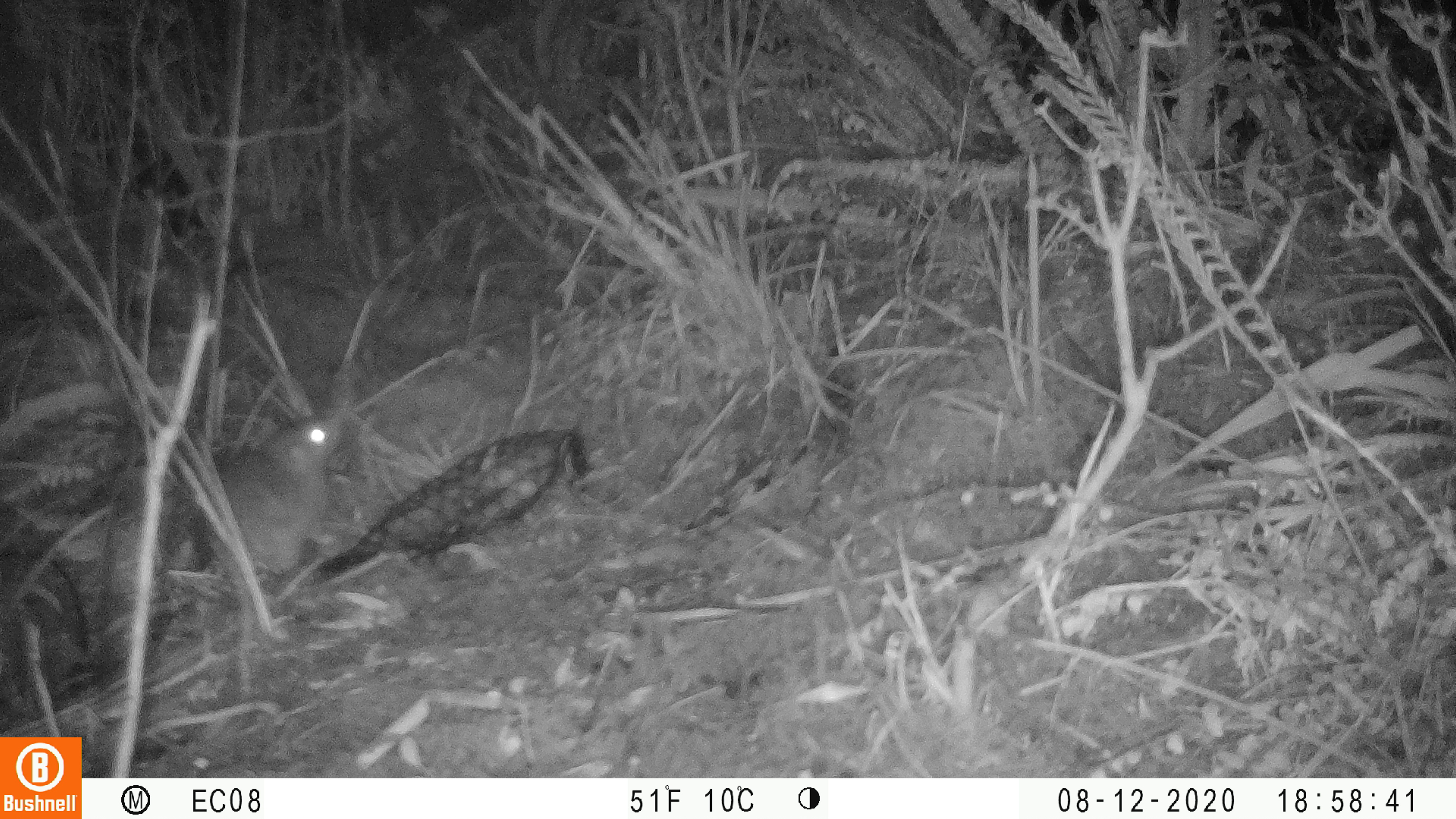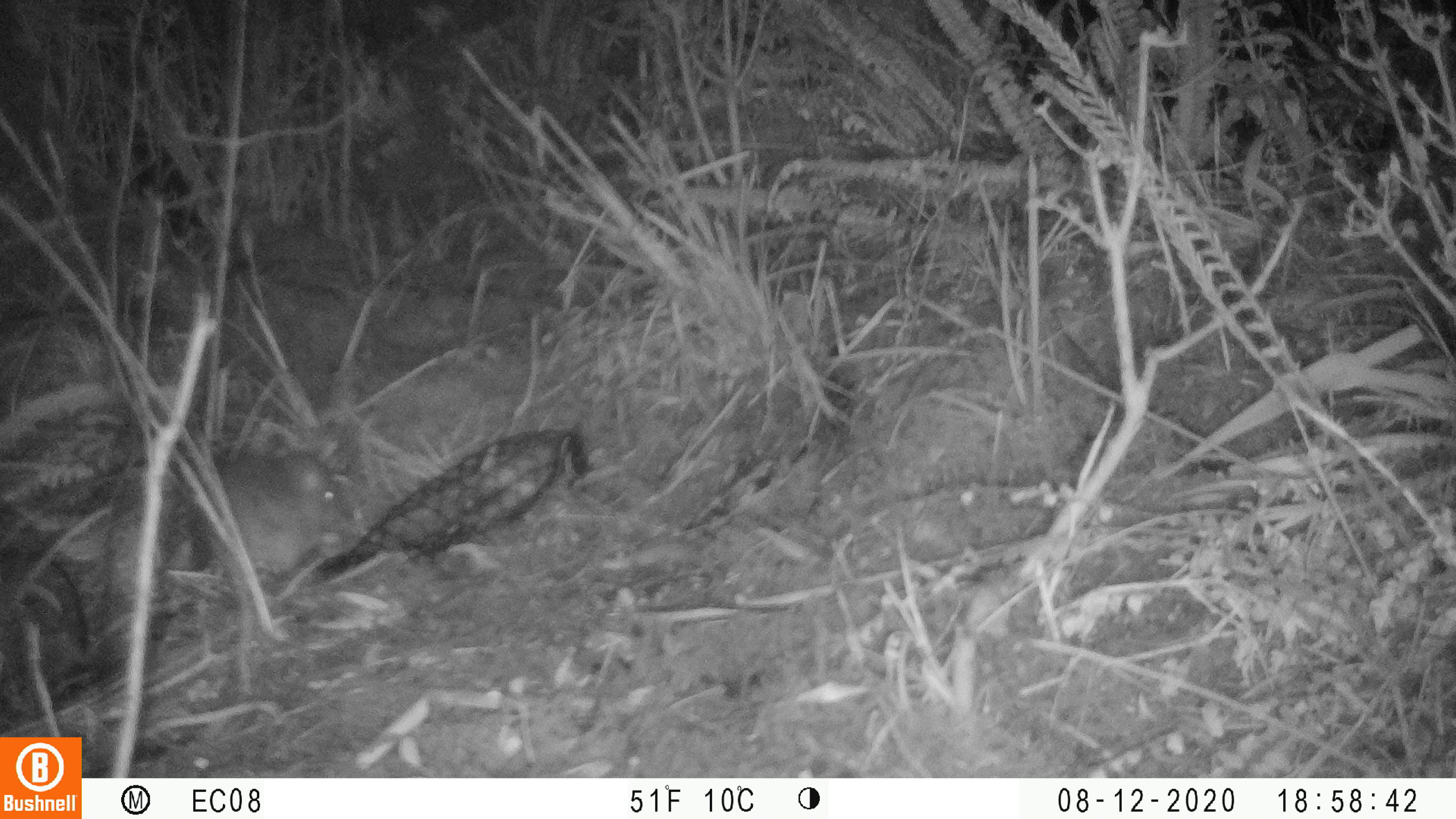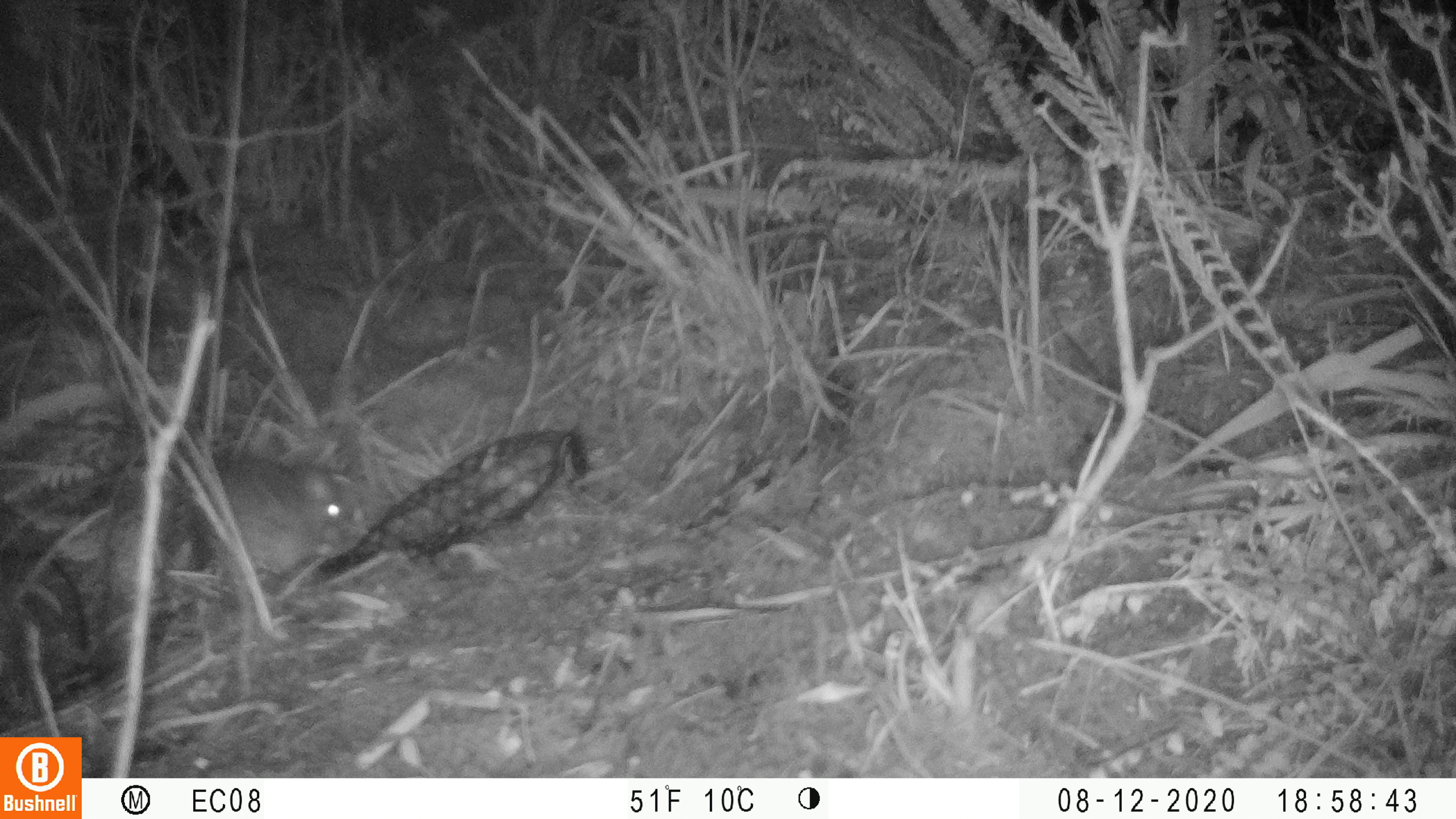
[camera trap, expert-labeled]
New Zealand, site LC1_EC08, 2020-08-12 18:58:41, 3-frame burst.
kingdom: Animalia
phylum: Chordata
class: Mammalia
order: Rodentia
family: Muridae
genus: Rattus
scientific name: Rattus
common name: rat